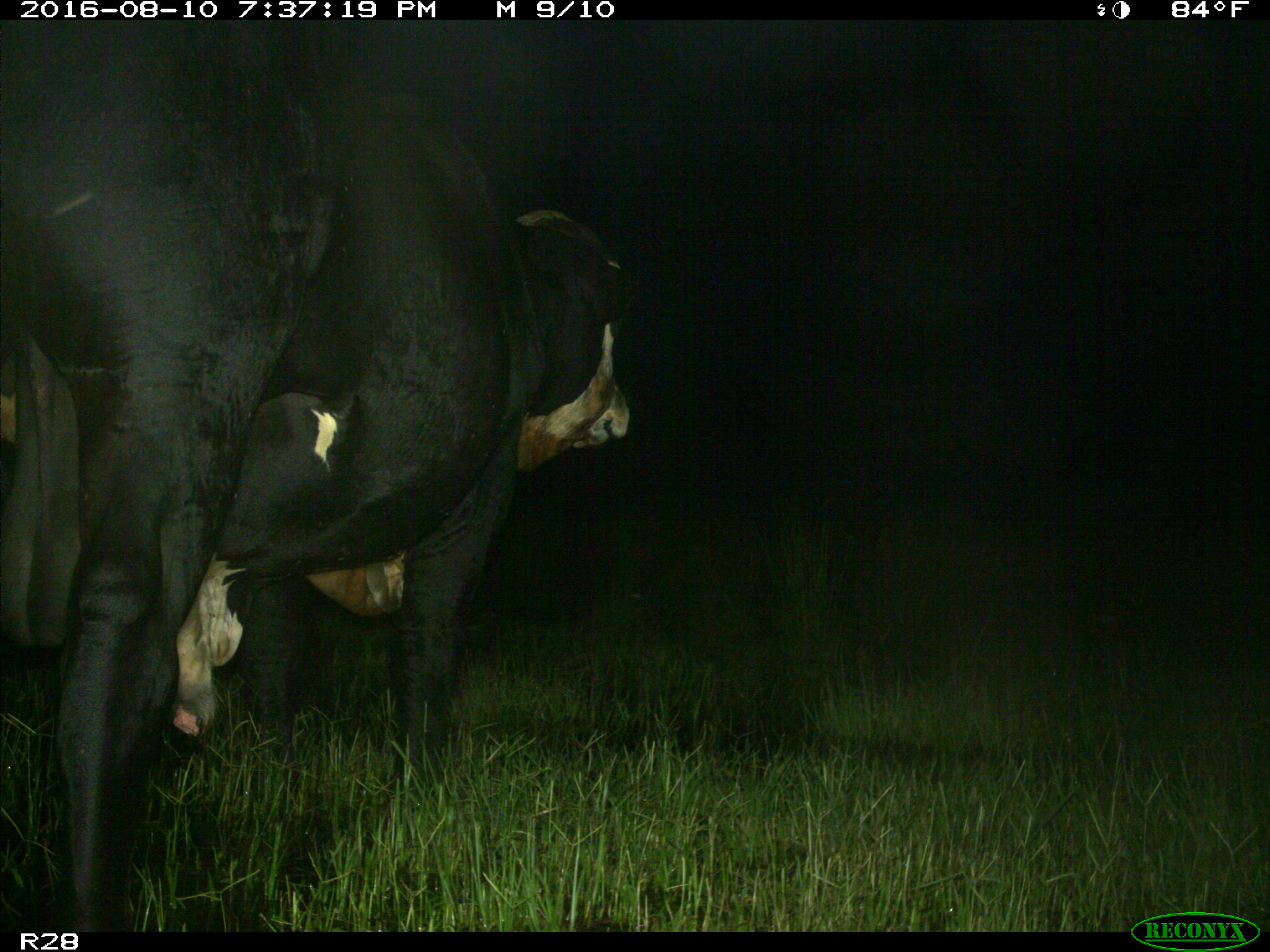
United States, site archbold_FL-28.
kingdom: Animalia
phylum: Chordata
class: Mammalia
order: Artiodactyla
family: Bovidae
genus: Bos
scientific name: Bos taurus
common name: domestic cow